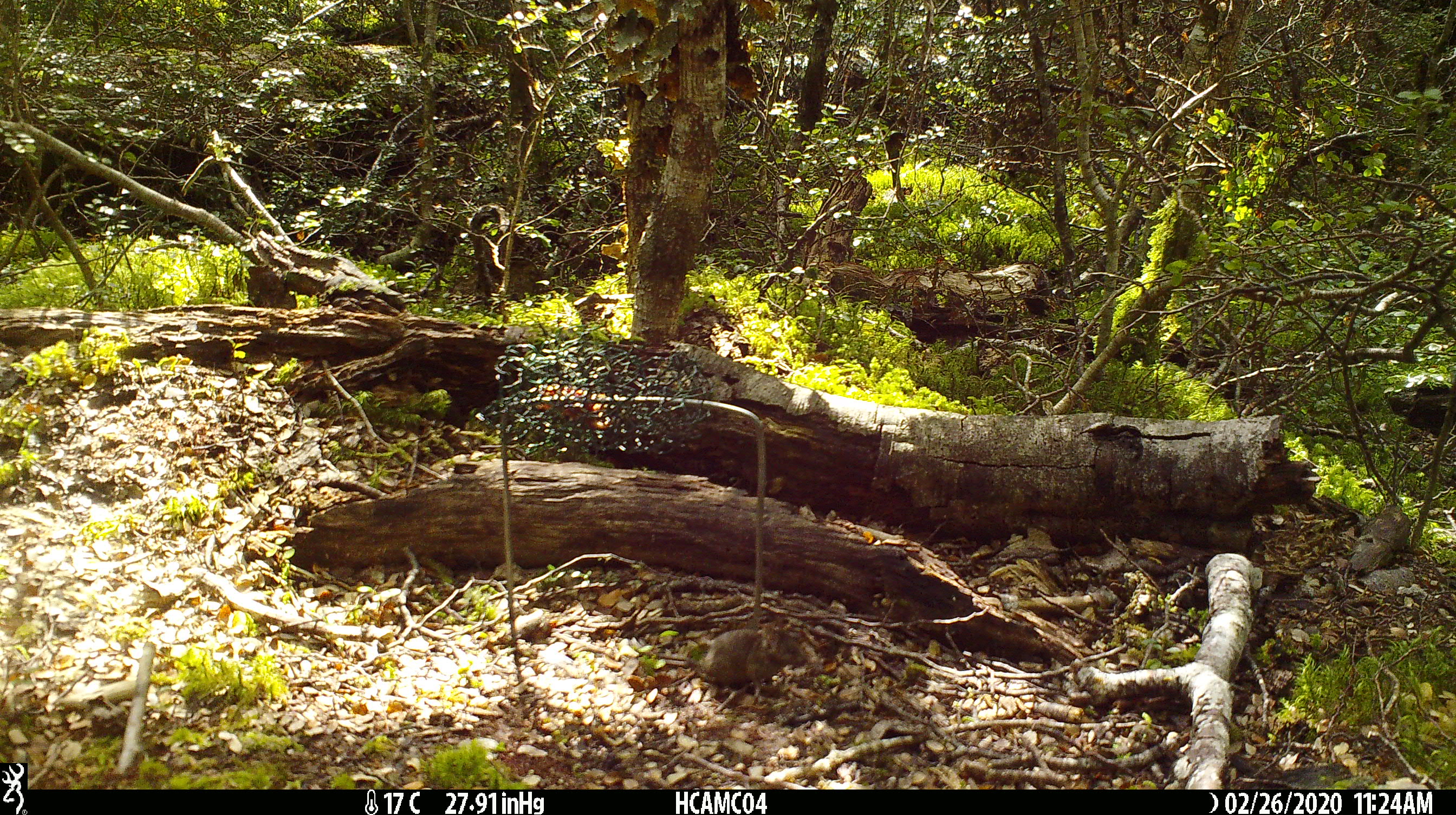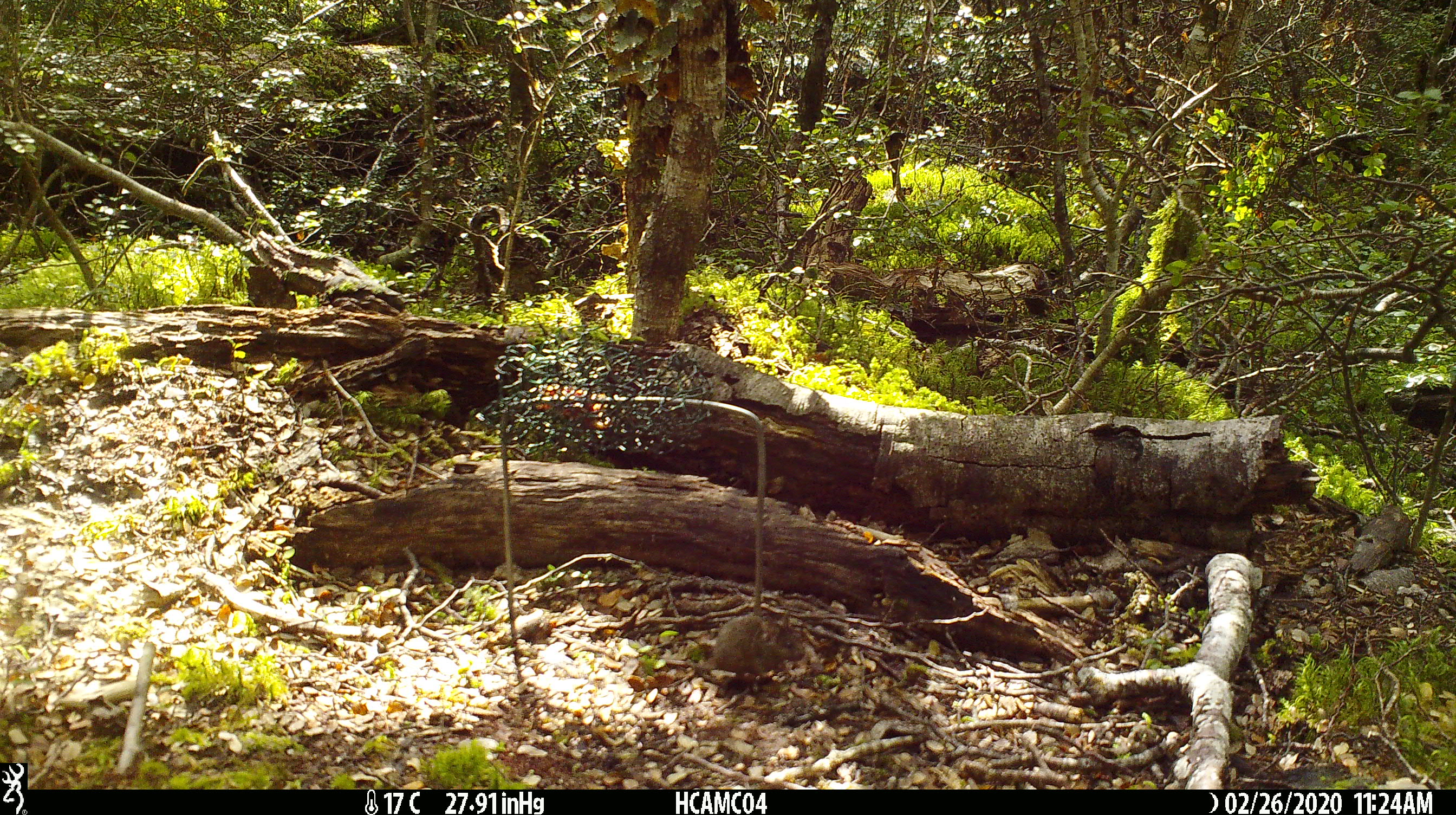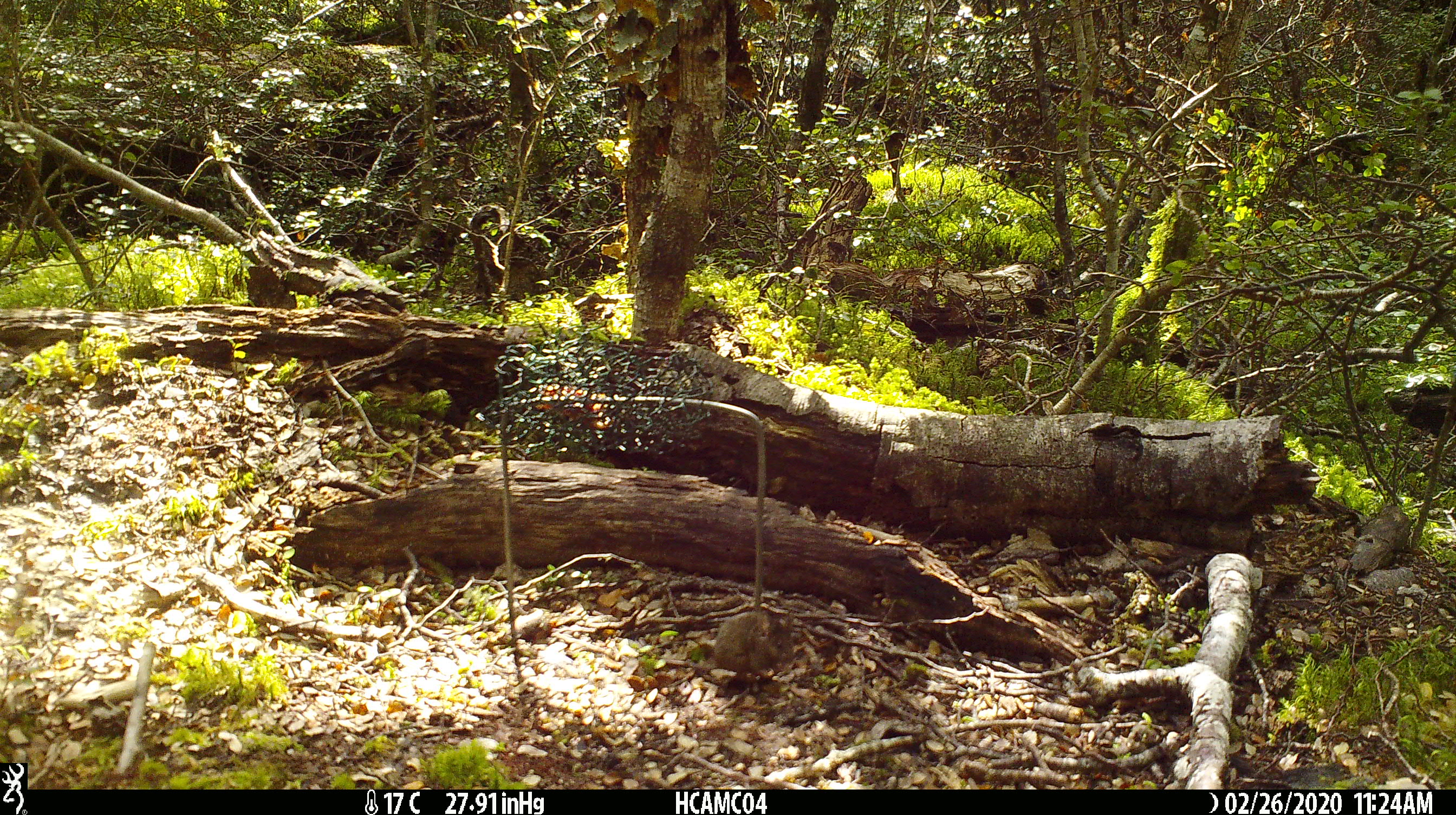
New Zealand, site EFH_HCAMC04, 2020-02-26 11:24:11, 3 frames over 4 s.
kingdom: Animalia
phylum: Chordata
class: Mammalia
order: Rodentia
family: Muridae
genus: Mus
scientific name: Mus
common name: mouse